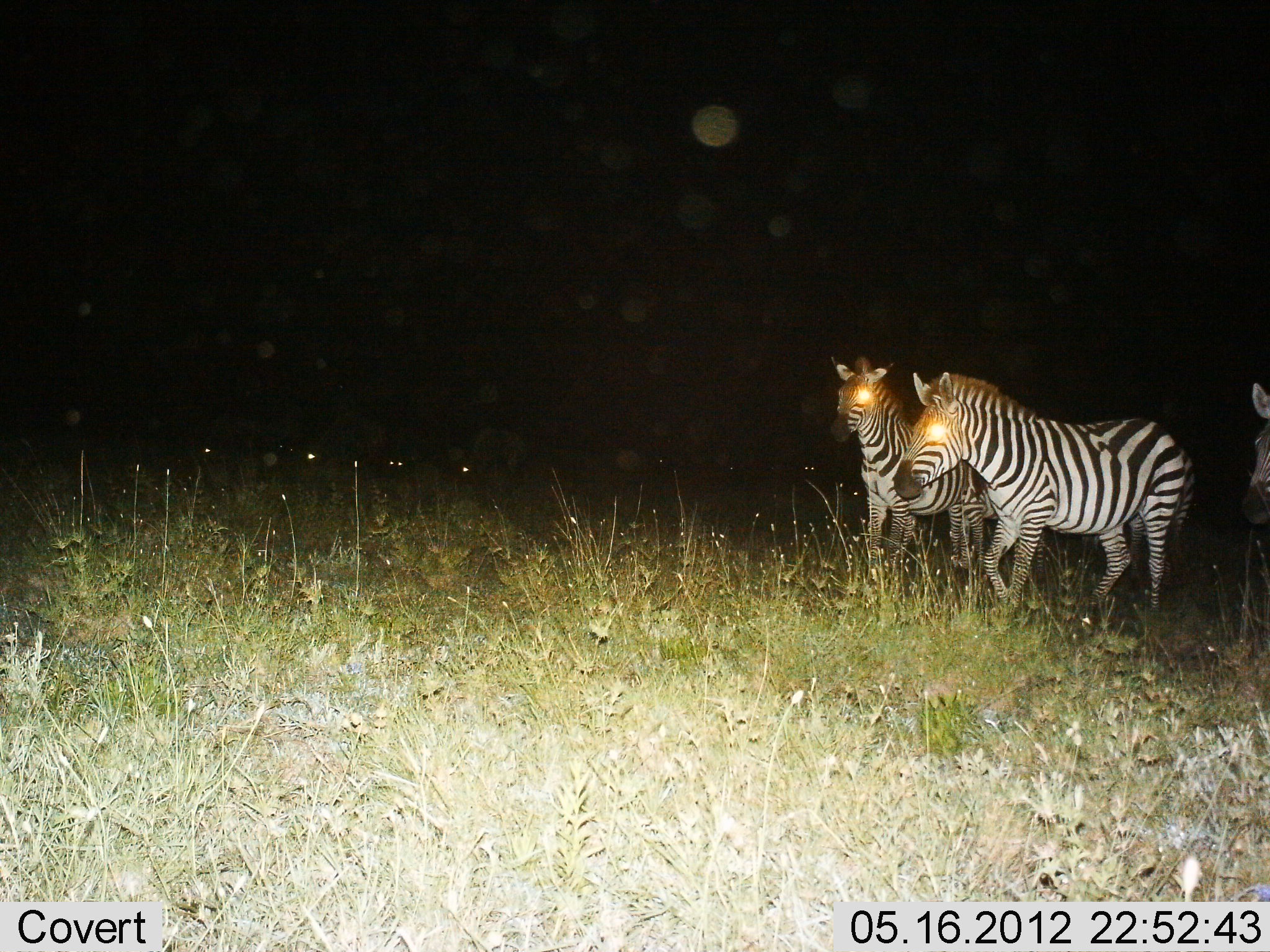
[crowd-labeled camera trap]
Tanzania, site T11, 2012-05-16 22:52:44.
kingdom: Animalia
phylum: Chordata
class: Mammalia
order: Perissodactyla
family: Equidae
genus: Equus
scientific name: Equus quagga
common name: plains zebra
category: zebra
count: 3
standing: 36%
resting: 9%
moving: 64%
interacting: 0%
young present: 0%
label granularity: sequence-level